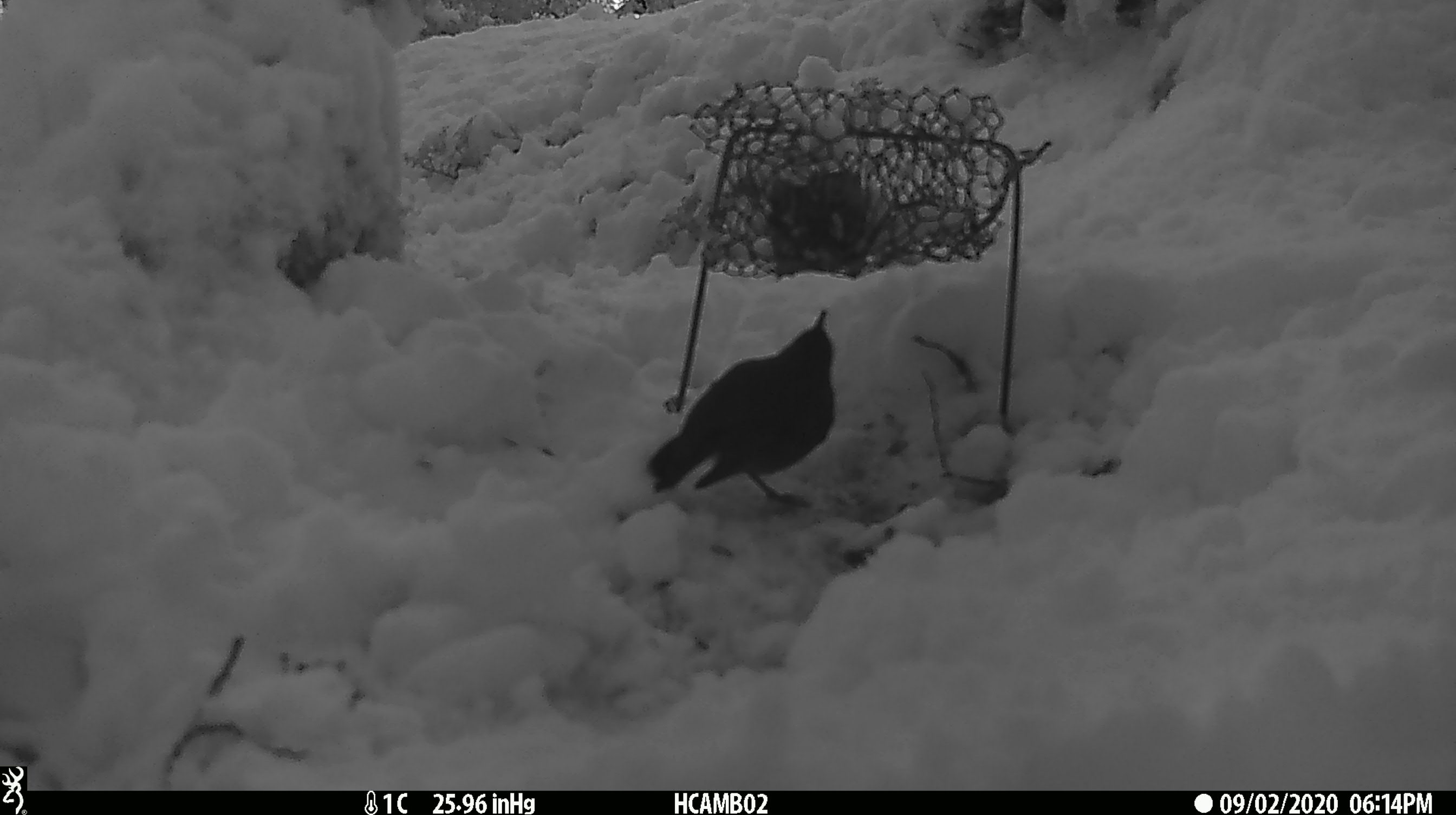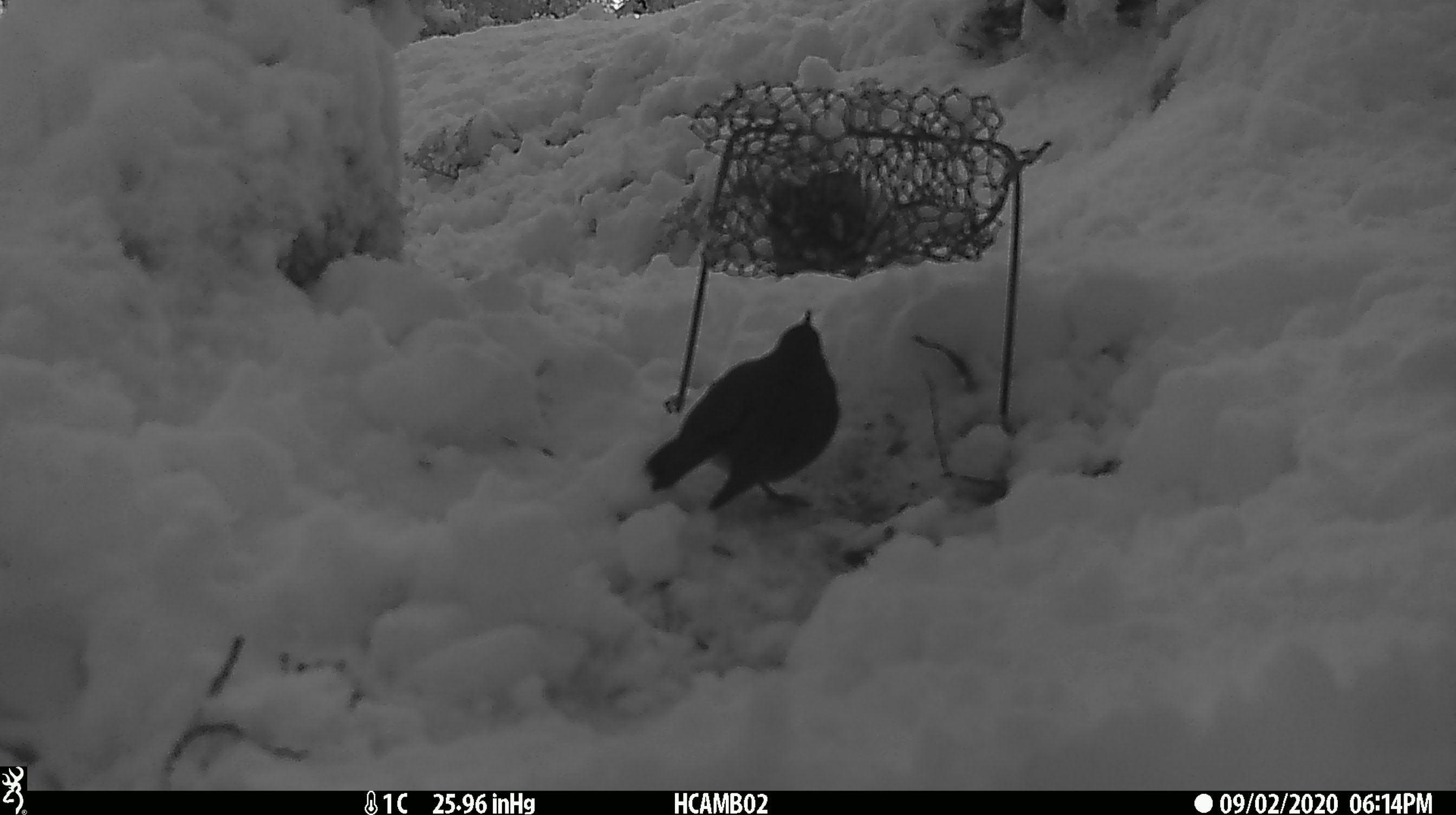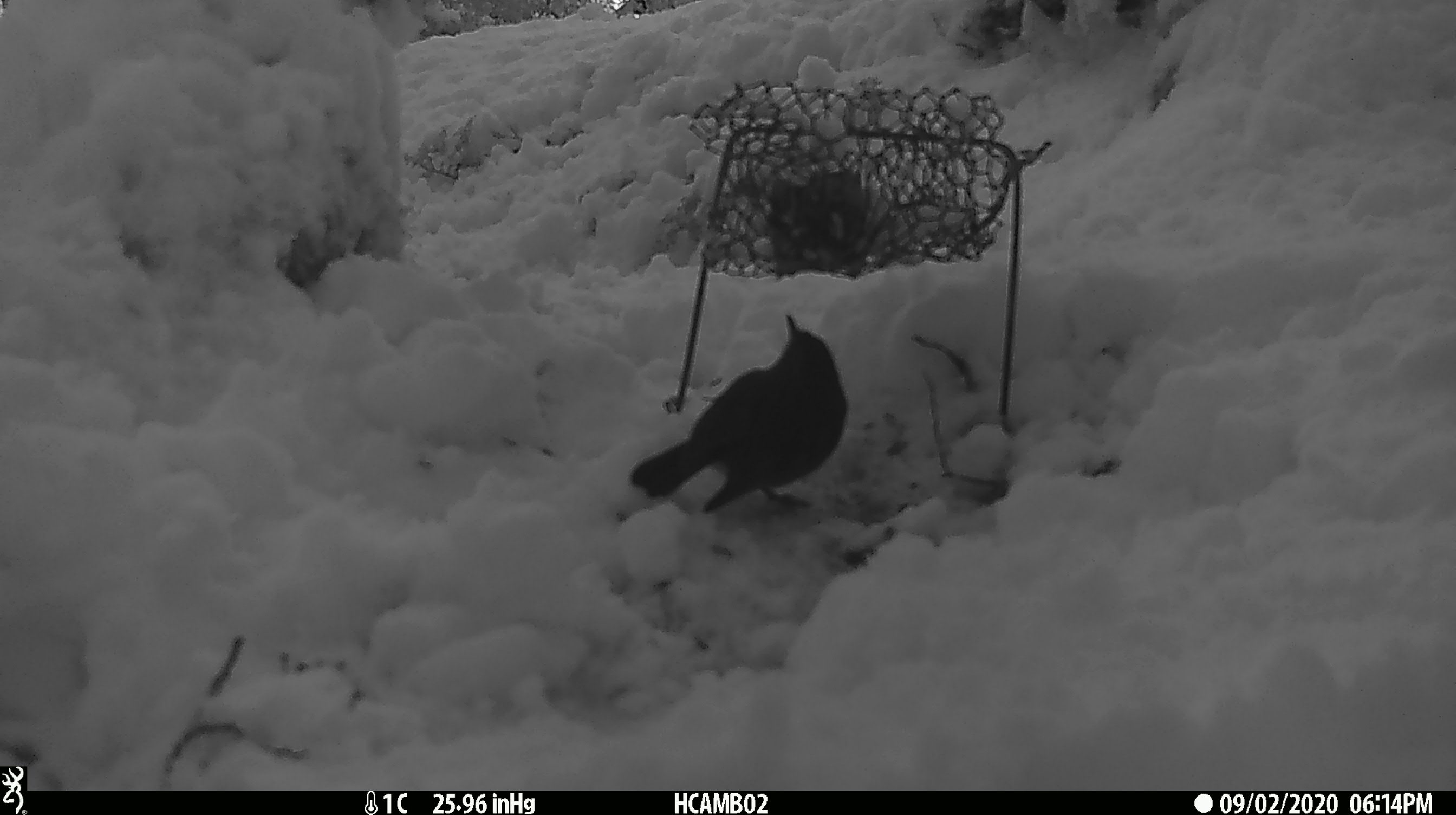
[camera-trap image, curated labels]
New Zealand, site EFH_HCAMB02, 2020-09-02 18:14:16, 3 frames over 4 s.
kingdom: Animalia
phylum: Chordata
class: Aves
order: Passeriformes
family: Petroicidae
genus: Petroica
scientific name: Petroica australis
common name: new zealand robin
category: robin